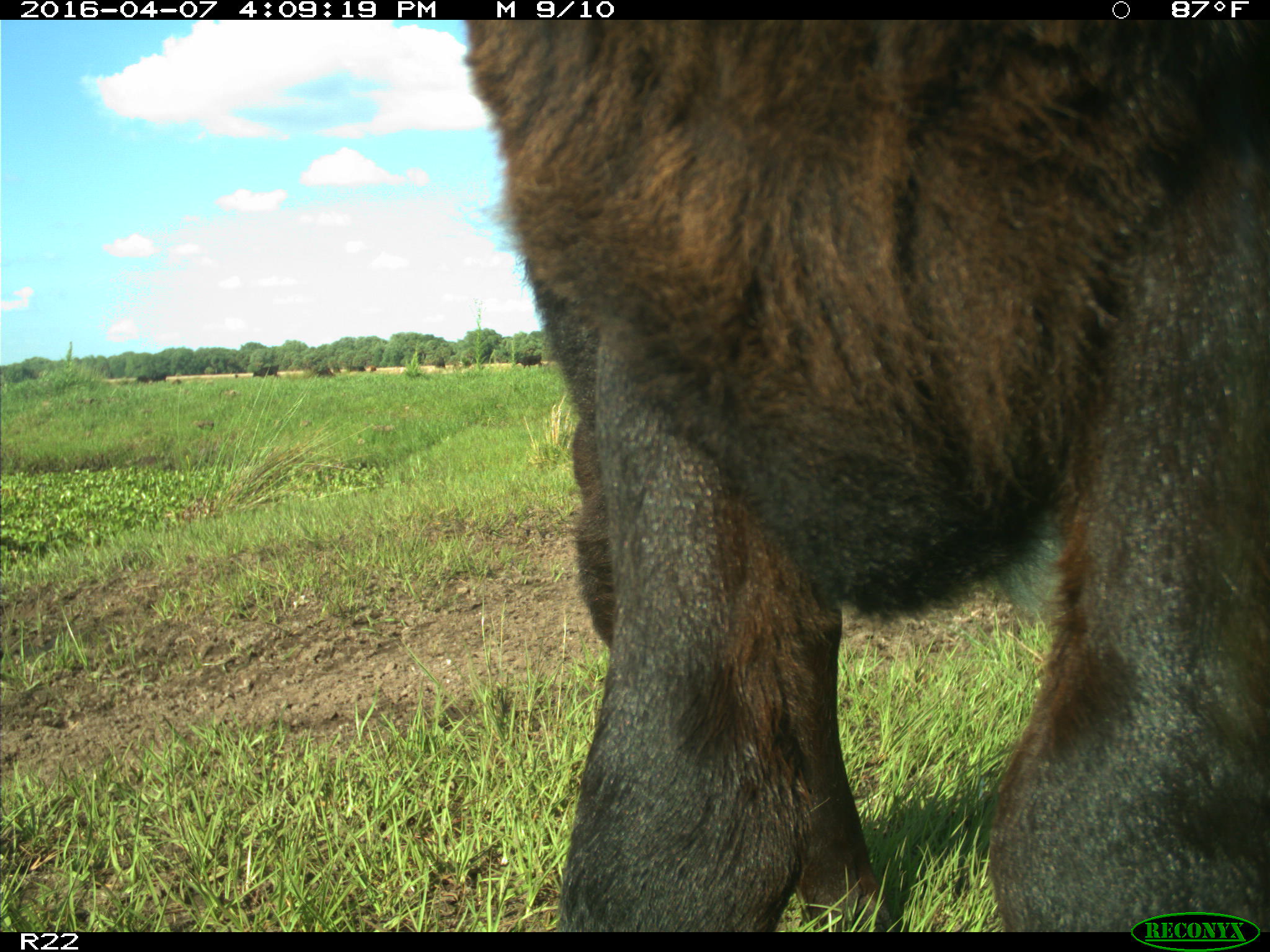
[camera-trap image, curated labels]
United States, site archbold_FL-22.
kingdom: Animalia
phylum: Chordata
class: Mammalia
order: Artiodactyla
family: Bovidae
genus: Bos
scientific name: Bos taurus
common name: domestic cow